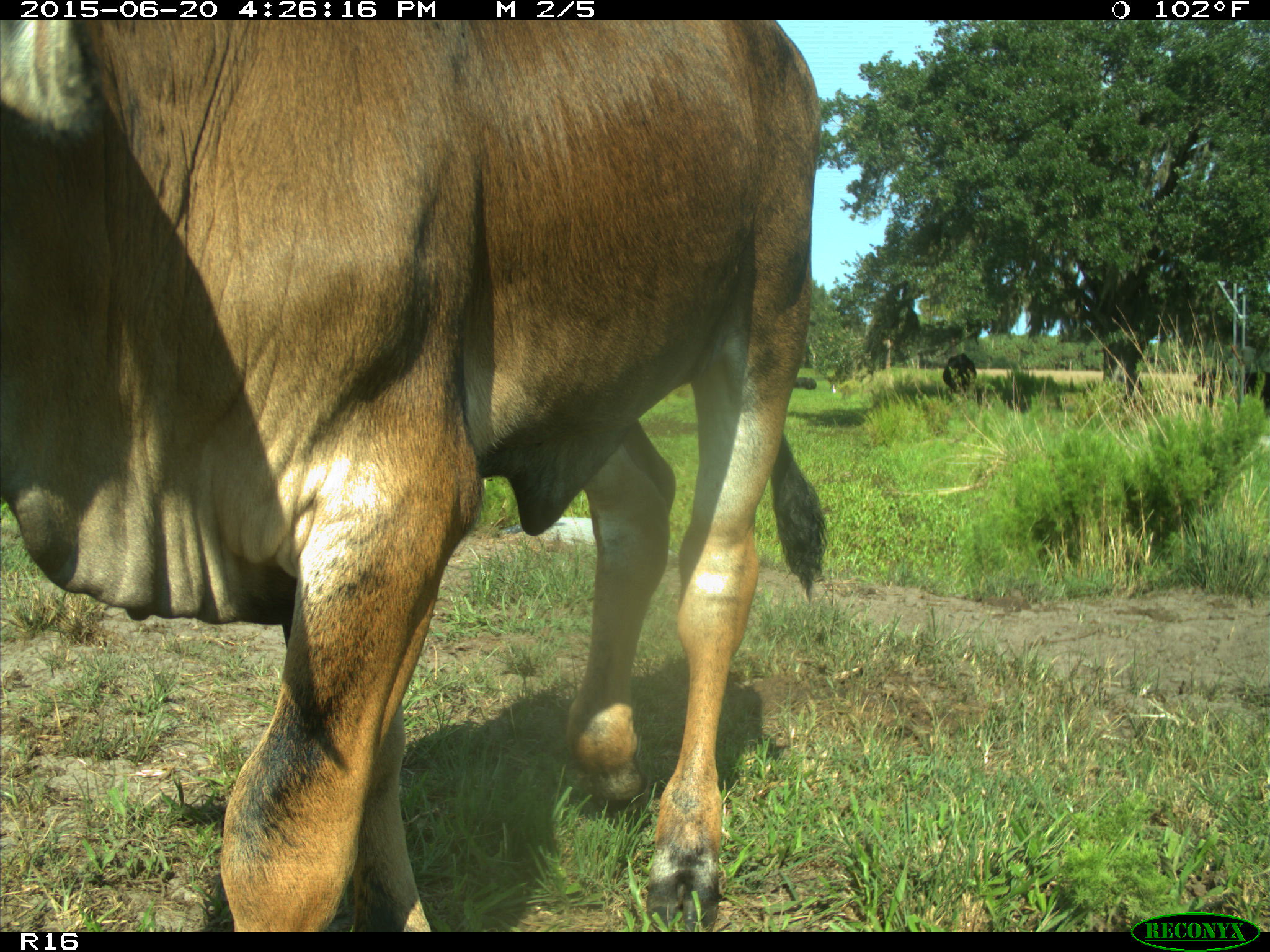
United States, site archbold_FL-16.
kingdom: Animalia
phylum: Chordata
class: Mammalia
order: Artiodactyla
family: Bovidae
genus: Bos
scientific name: Bos taurus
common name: domestic cow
Bos taurus (domestic cow).